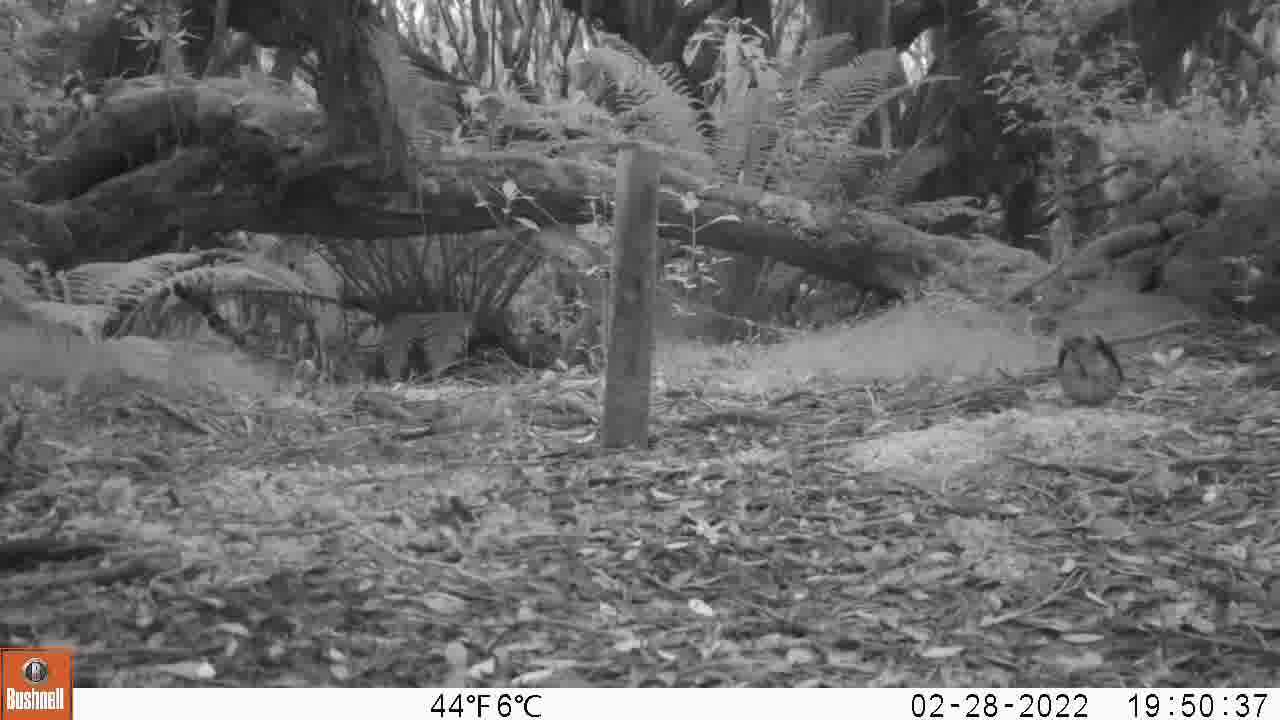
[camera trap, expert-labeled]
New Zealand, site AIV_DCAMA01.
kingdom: Animalia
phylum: Chordata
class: Aves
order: Passeriformes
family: Turdidae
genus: Turdus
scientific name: Turdus philomelos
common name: song thrush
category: thrush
Thrush (song thrush) (Turdus philomelos).